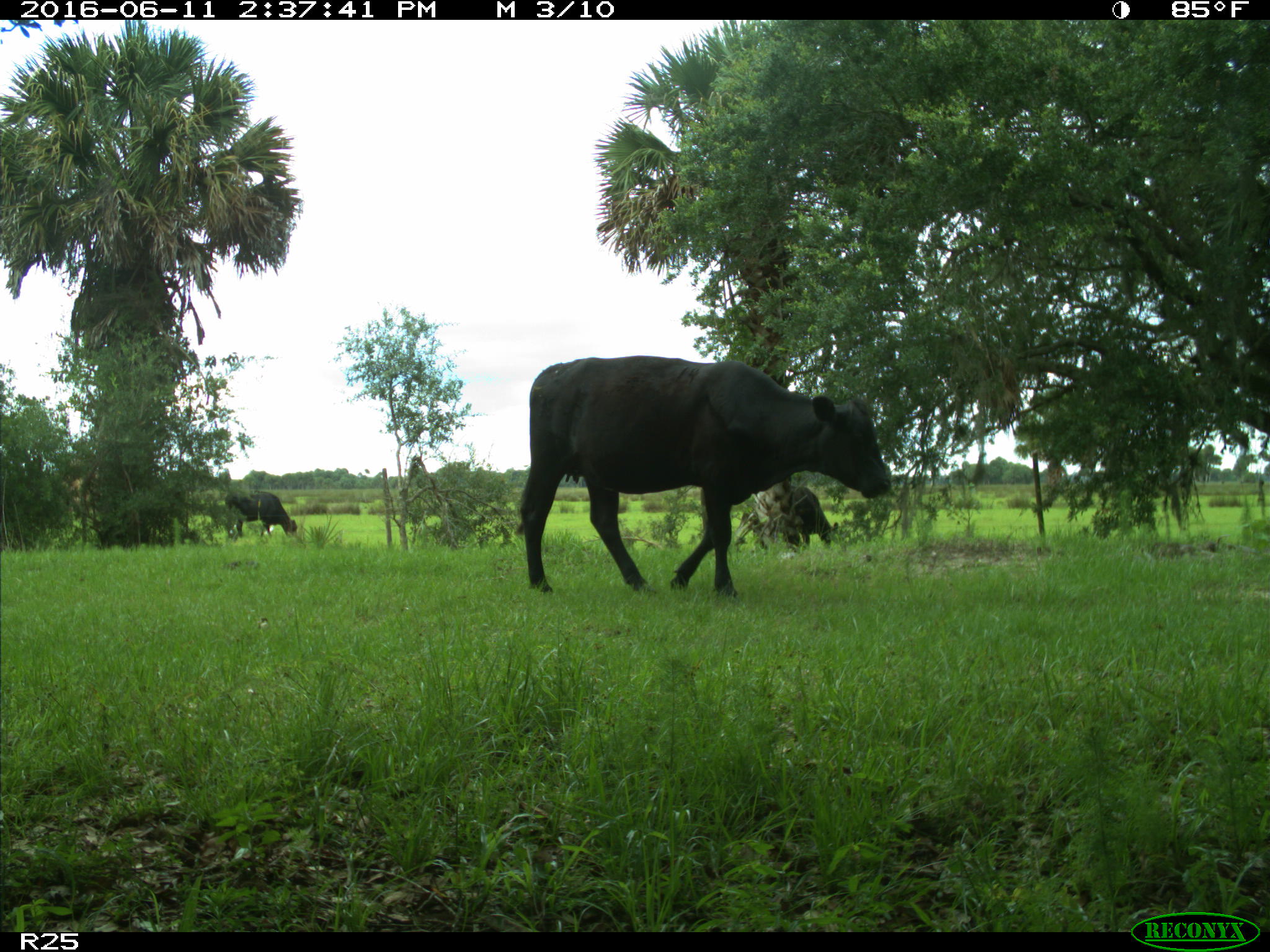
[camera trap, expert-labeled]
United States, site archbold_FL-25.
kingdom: Animalia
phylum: Chordata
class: Mammalia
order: Artiodactyla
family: Bovidae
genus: Bos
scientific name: Bos taurus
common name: domestic cow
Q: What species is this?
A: Bos taurus (domestic cow).